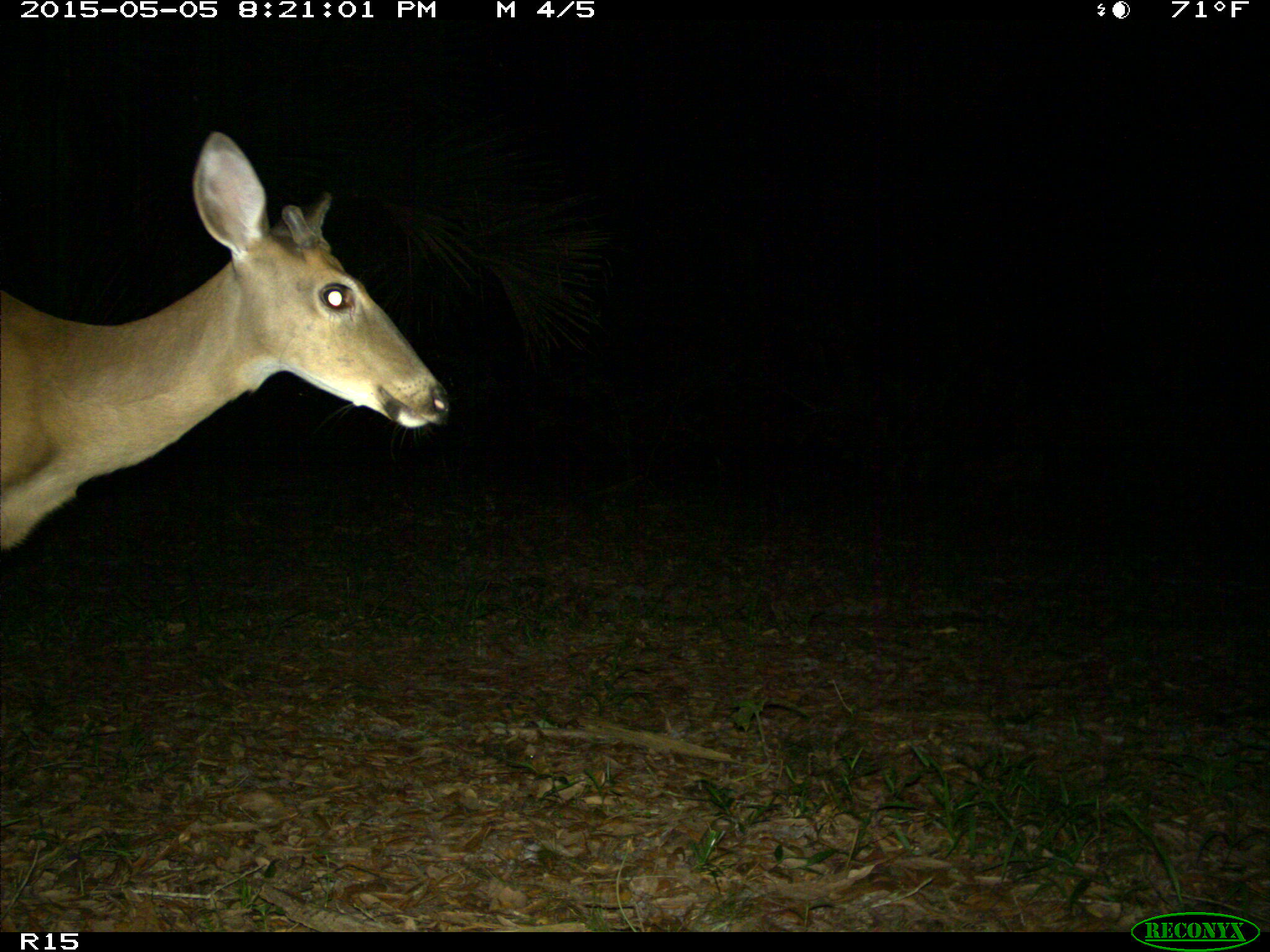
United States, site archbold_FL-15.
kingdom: Animalia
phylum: Chordata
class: Mammalia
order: Artiodactyla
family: Cervidae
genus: Odocoileus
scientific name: Odocoileus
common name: deer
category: unidentified deer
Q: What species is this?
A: Unidentified deer (deer) (Odocoileus).